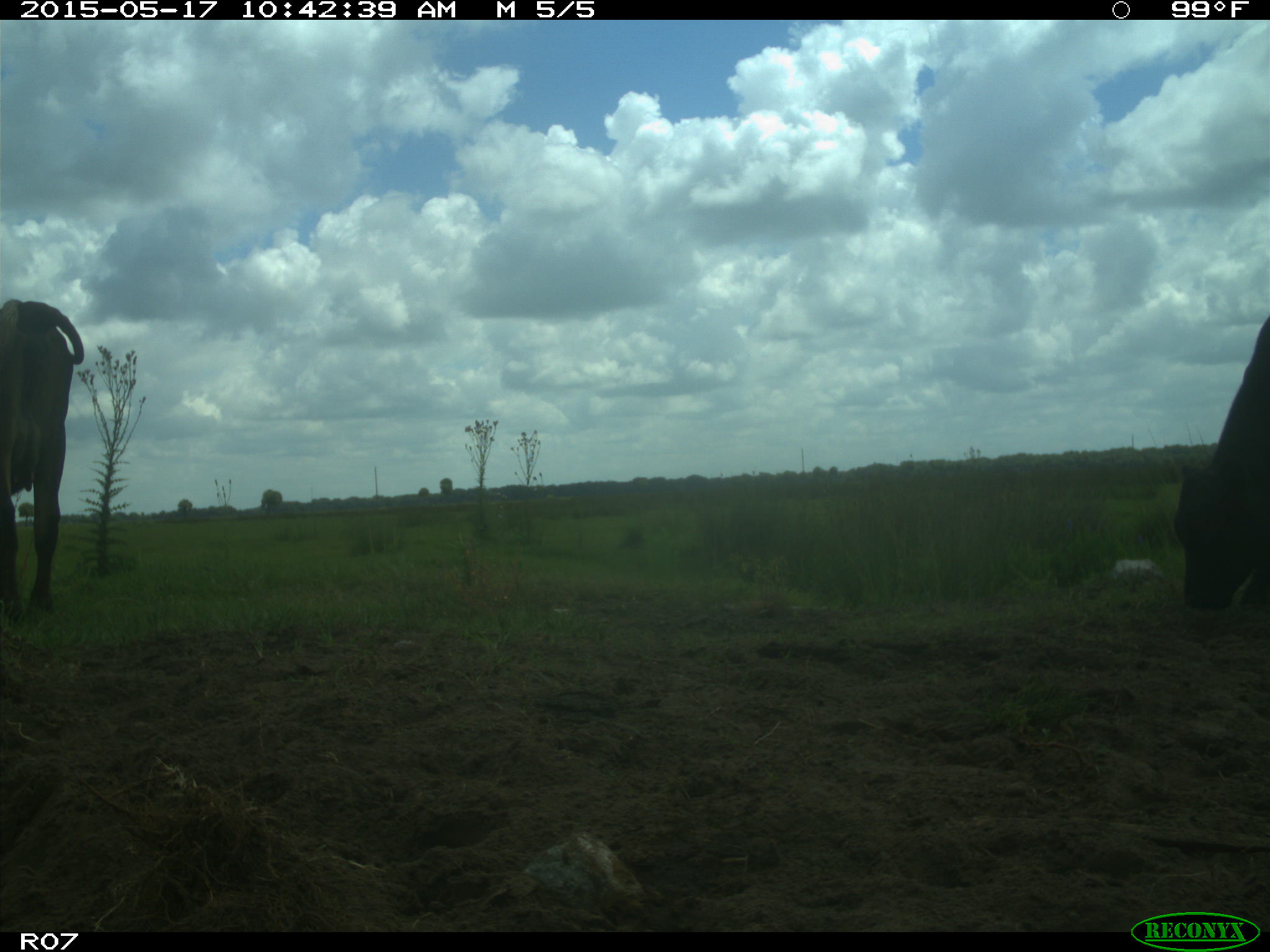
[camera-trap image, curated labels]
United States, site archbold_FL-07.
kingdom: Animalia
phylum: Chordata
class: Mammalia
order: Artiodactyla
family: Bovidae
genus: Bos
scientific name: Bos taurus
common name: domestic cow